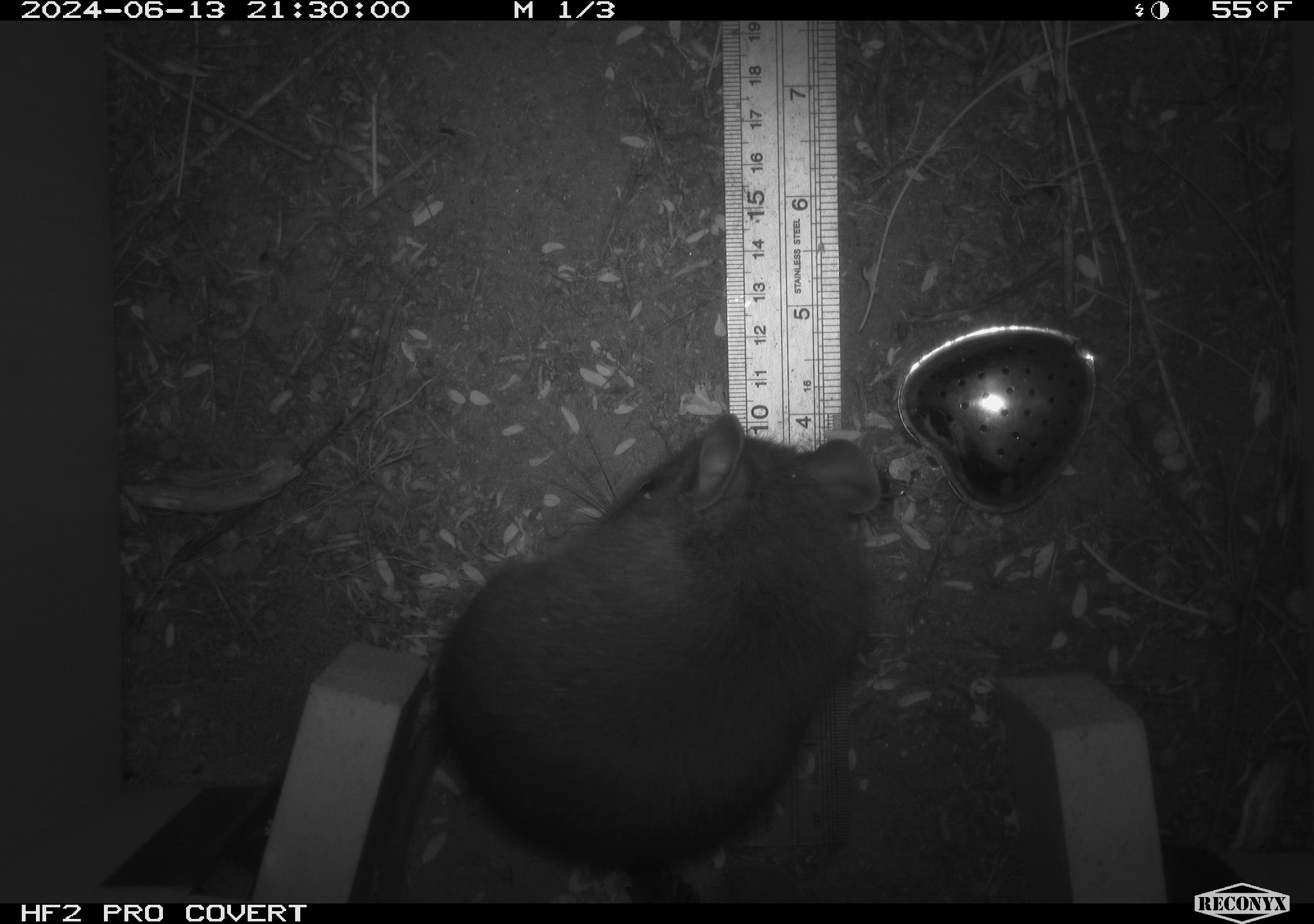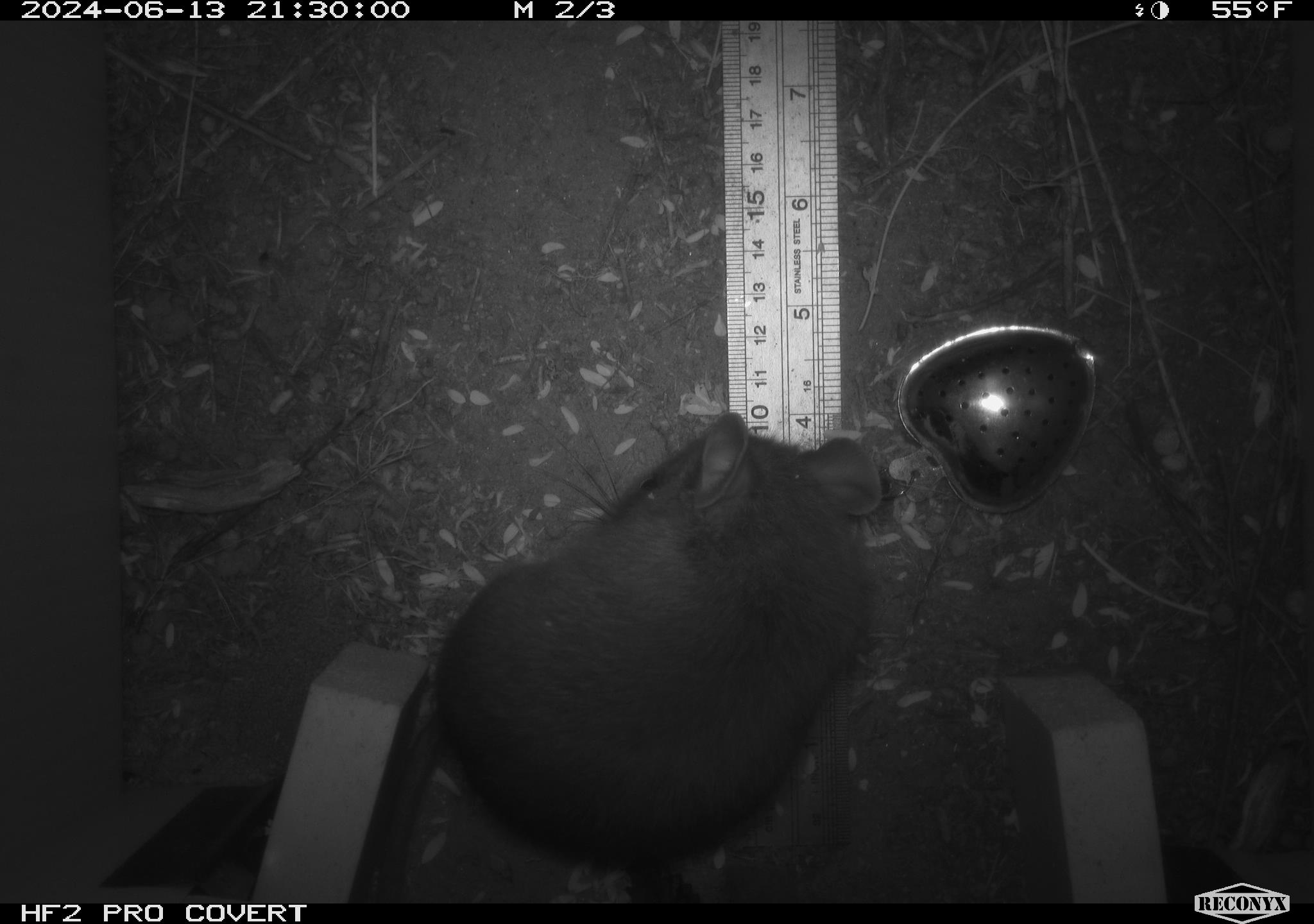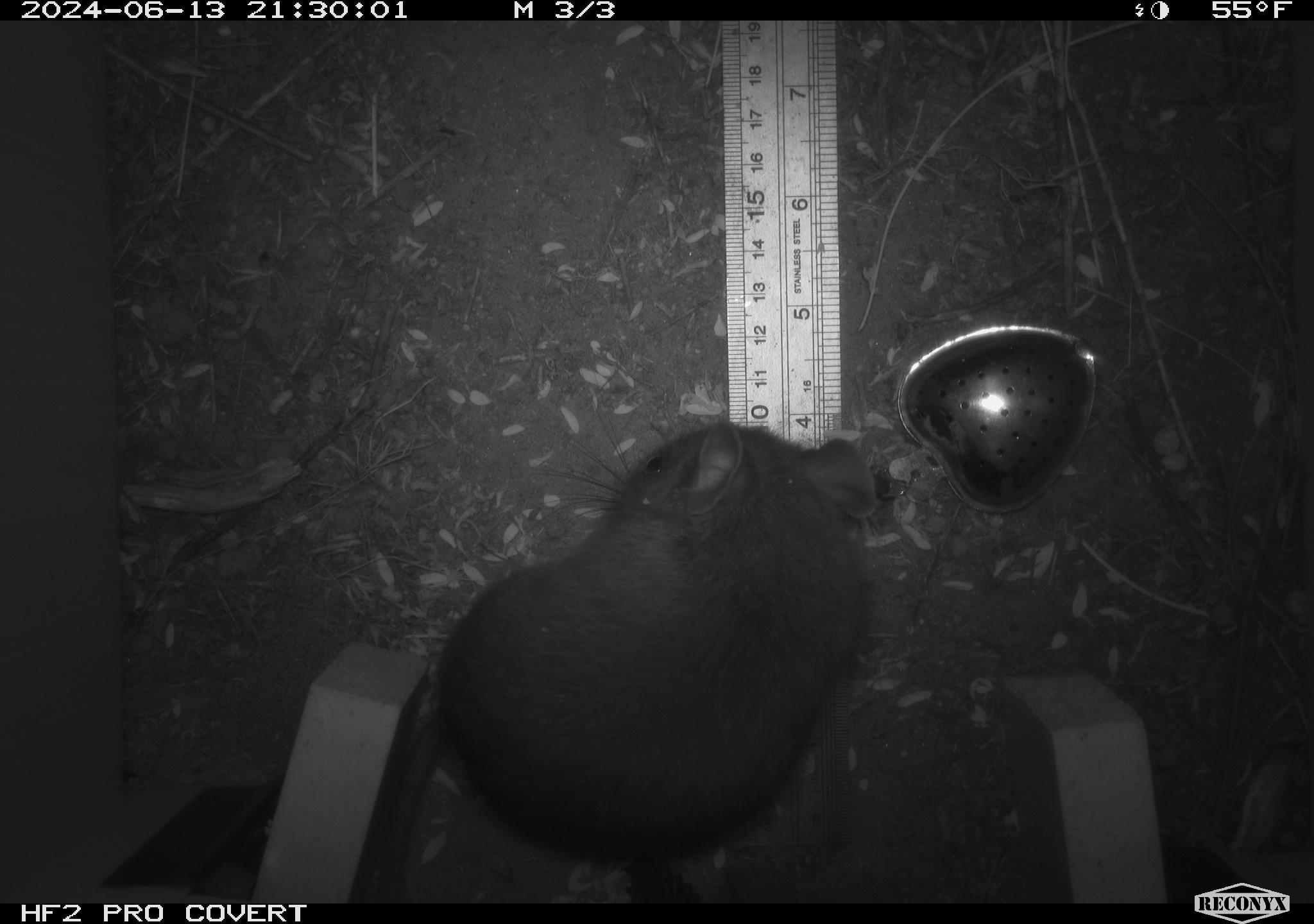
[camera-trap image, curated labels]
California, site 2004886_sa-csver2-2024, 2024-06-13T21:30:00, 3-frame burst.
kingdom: Animalia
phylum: Chordata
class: Mammalia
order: Rodentia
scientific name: Rodentia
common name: rodent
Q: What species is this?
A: Rodent (Rodentia).